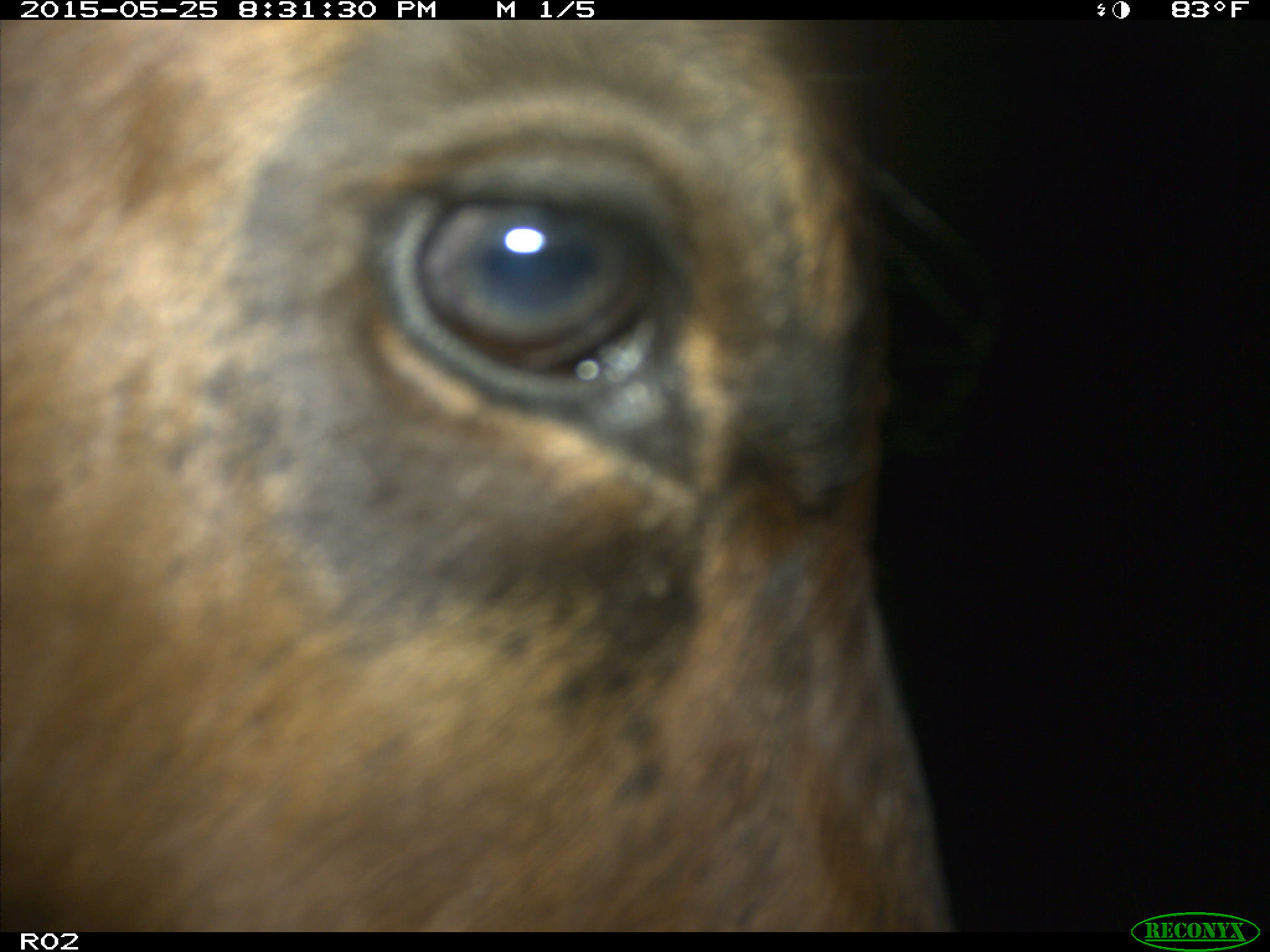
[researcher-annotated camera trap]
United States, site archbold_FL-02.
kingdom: Animalia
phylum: Chordata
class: Mammalia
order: Artiodactyla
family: Bovidae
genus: Bos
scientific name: Bos taurus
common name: domestic cow